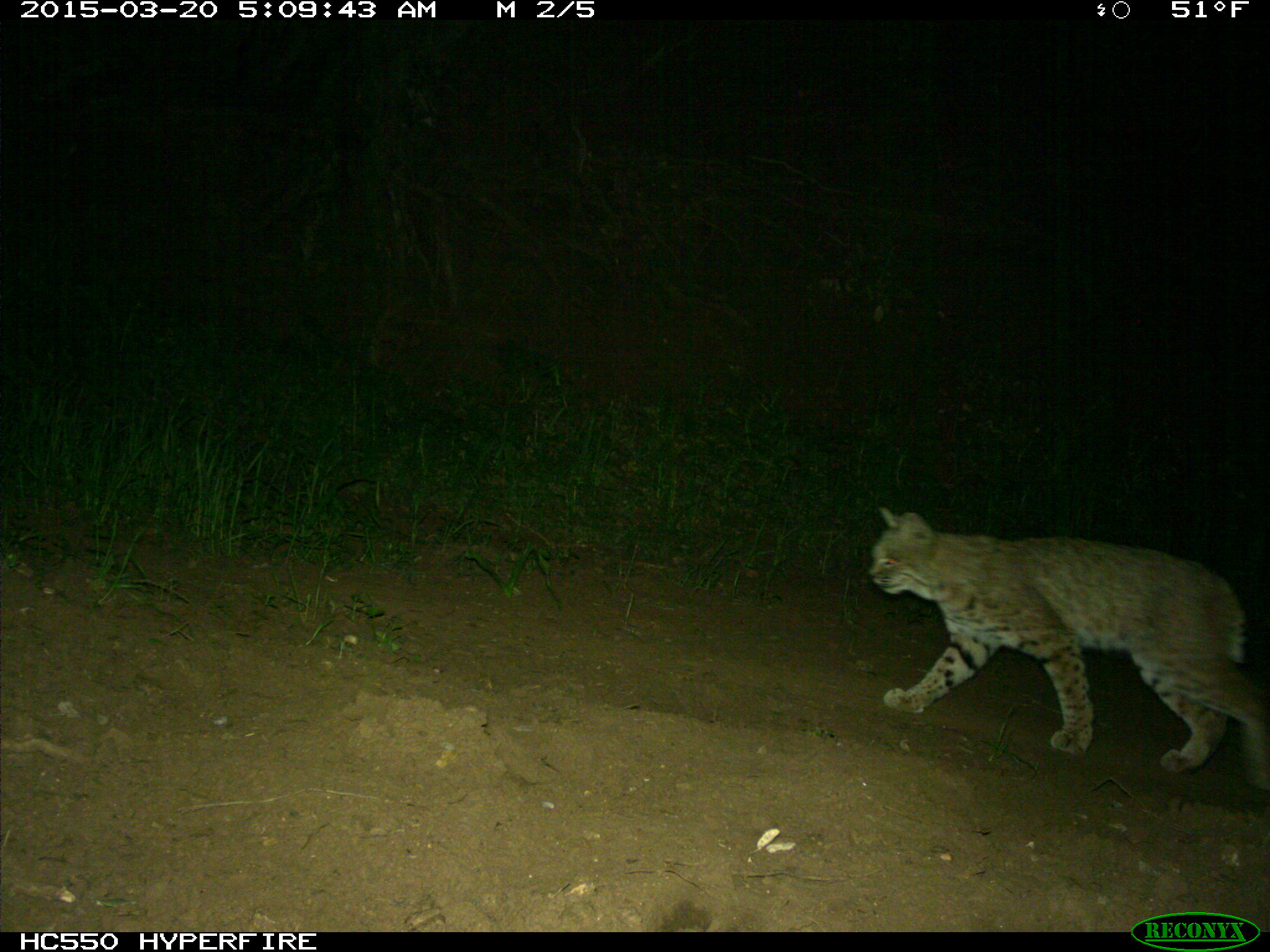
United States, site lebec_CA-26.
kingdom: Animalia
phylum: Chordata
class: Mammalia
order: Carnivora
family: Felidae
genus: Lynx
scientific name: Lynx rufus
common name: bobcat